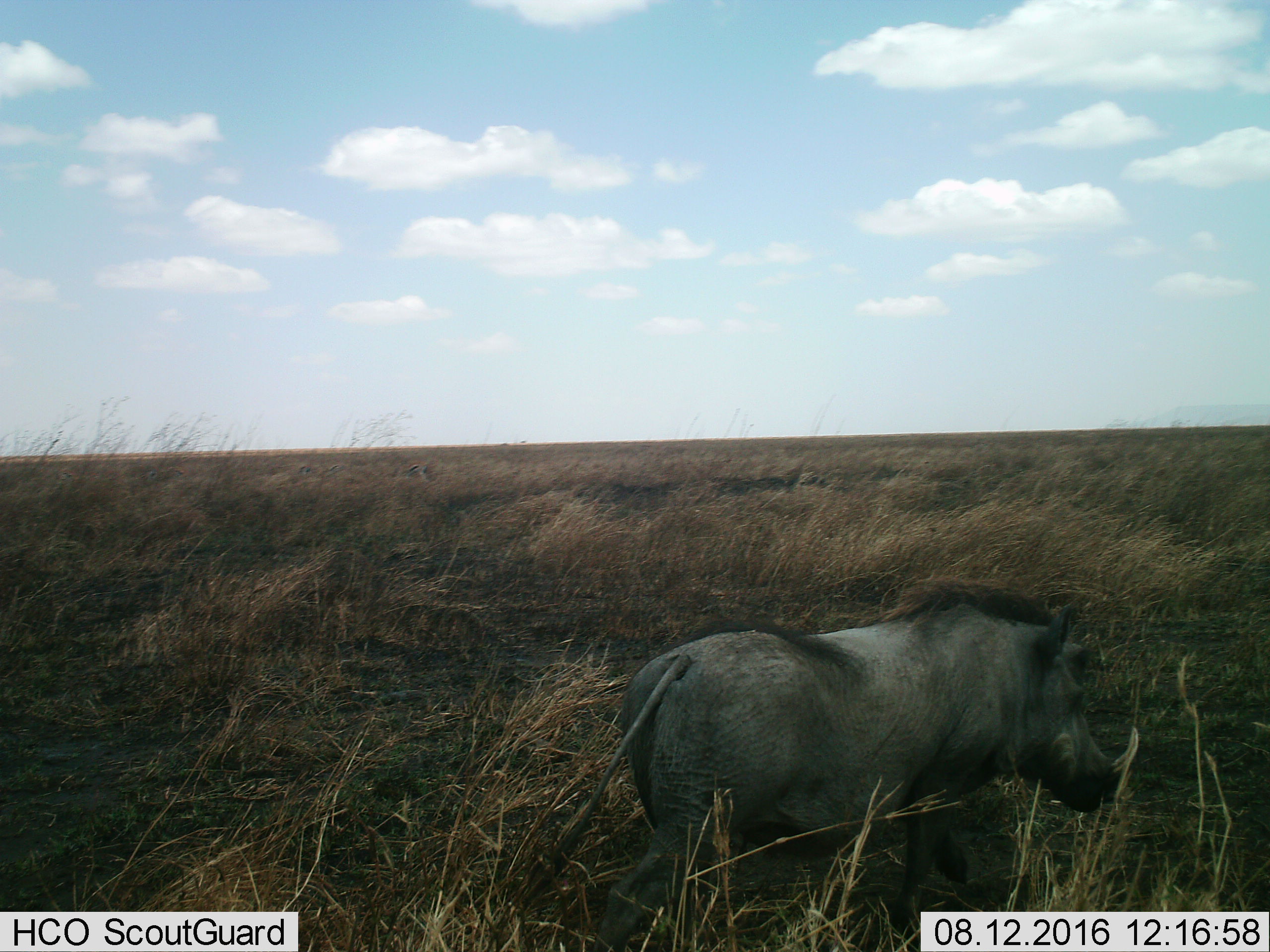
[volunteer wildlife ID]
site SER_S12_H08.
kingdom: Animalia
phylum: Chordata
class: Mammalia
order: Artiodactyla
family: Suidae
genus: Phacochoerus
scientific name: Phacochoerus africanus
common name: warthog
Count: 1.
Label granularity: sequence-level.